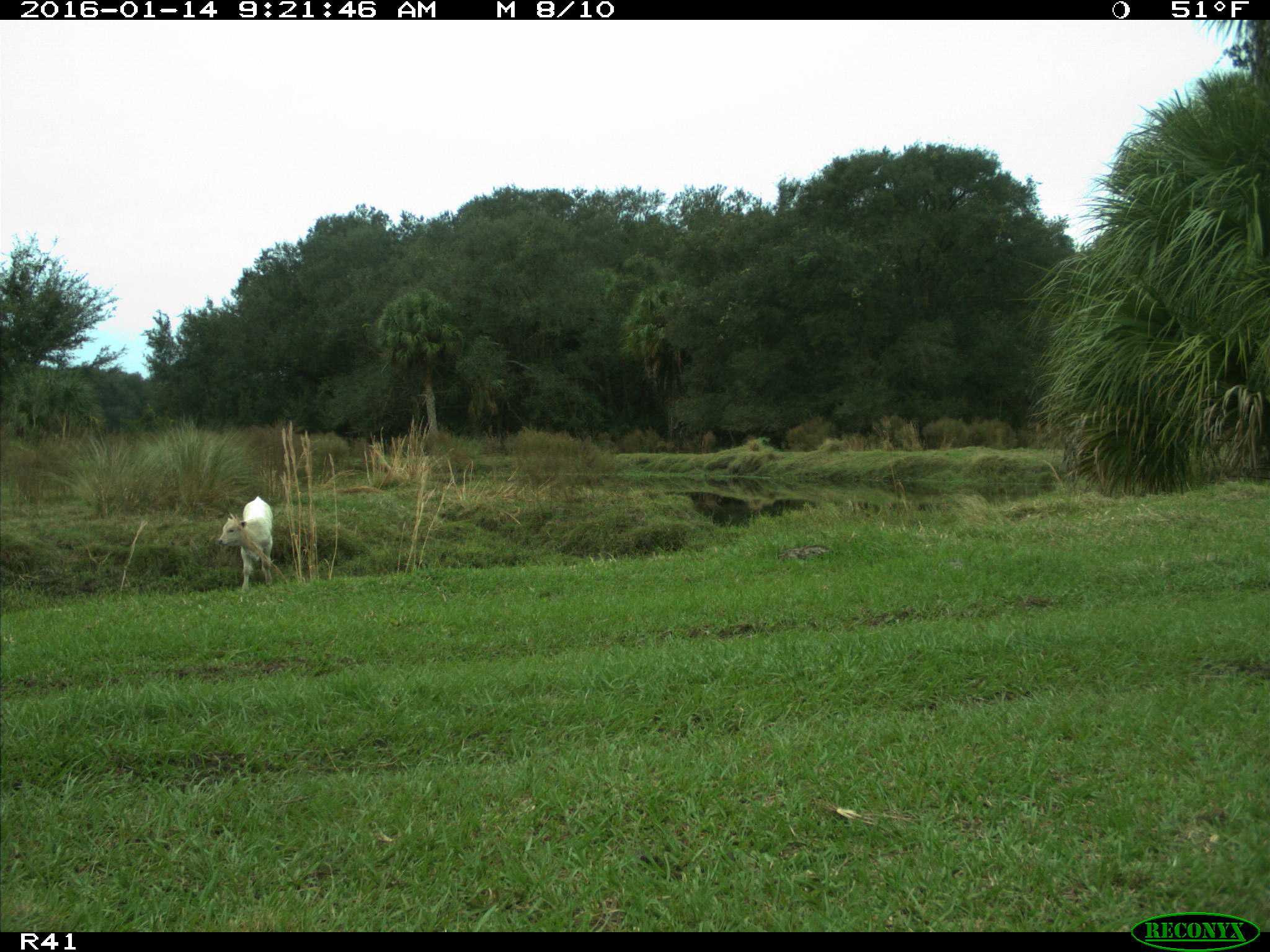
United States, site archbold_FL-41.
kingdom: Animalia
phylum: Chordata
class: Mammalia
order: Artiodactyla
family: Bovidae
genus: Bos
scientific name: Bos taurus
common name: domestic cow